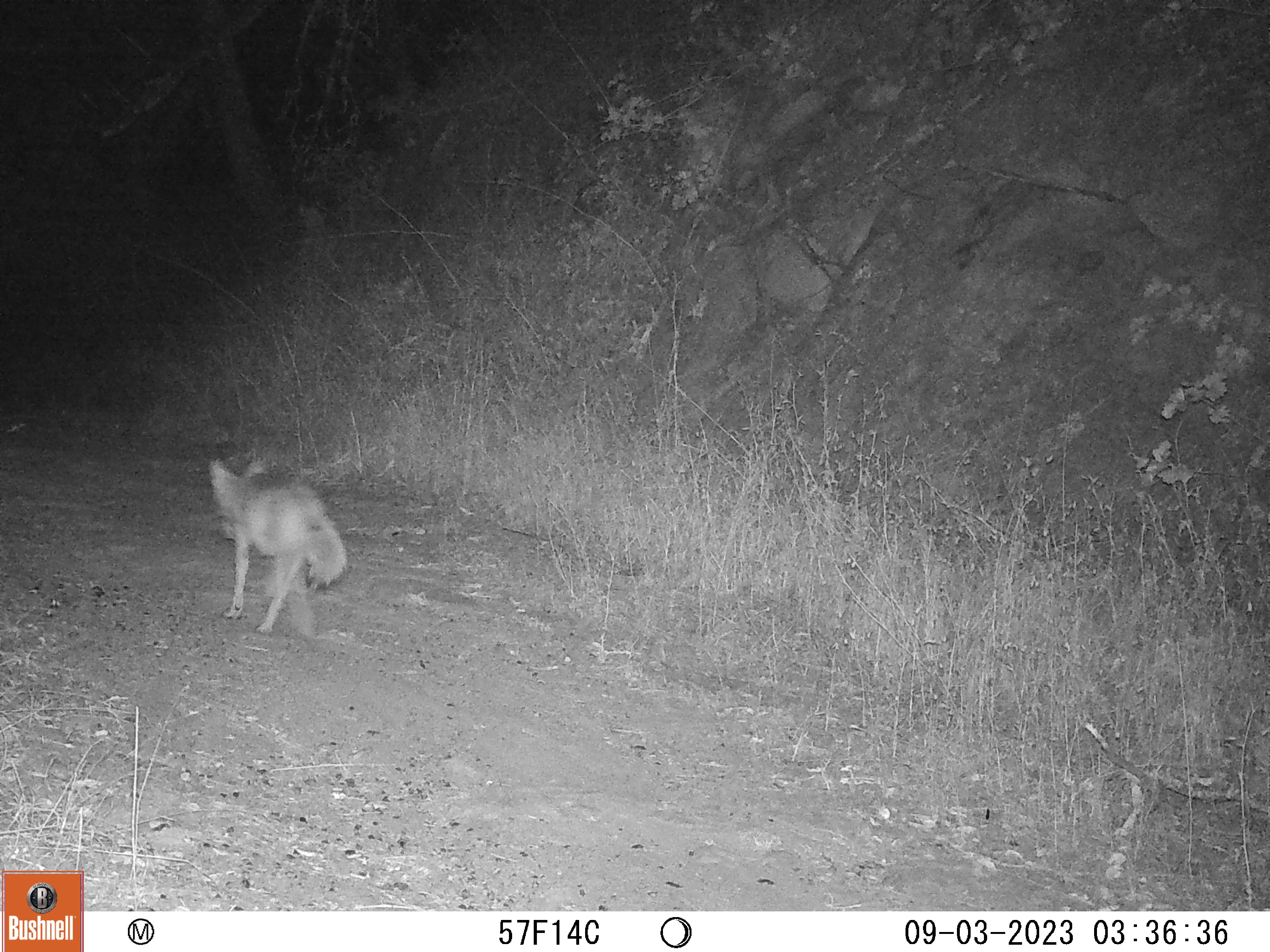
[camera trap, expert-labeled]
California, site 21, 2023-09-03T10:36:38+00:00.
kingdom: Animalia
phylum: Chordata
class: Mammalia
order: Carnivora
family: Canidae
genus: Canis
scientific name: Canis latrans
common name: coyote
Coyote (Canis latrans).